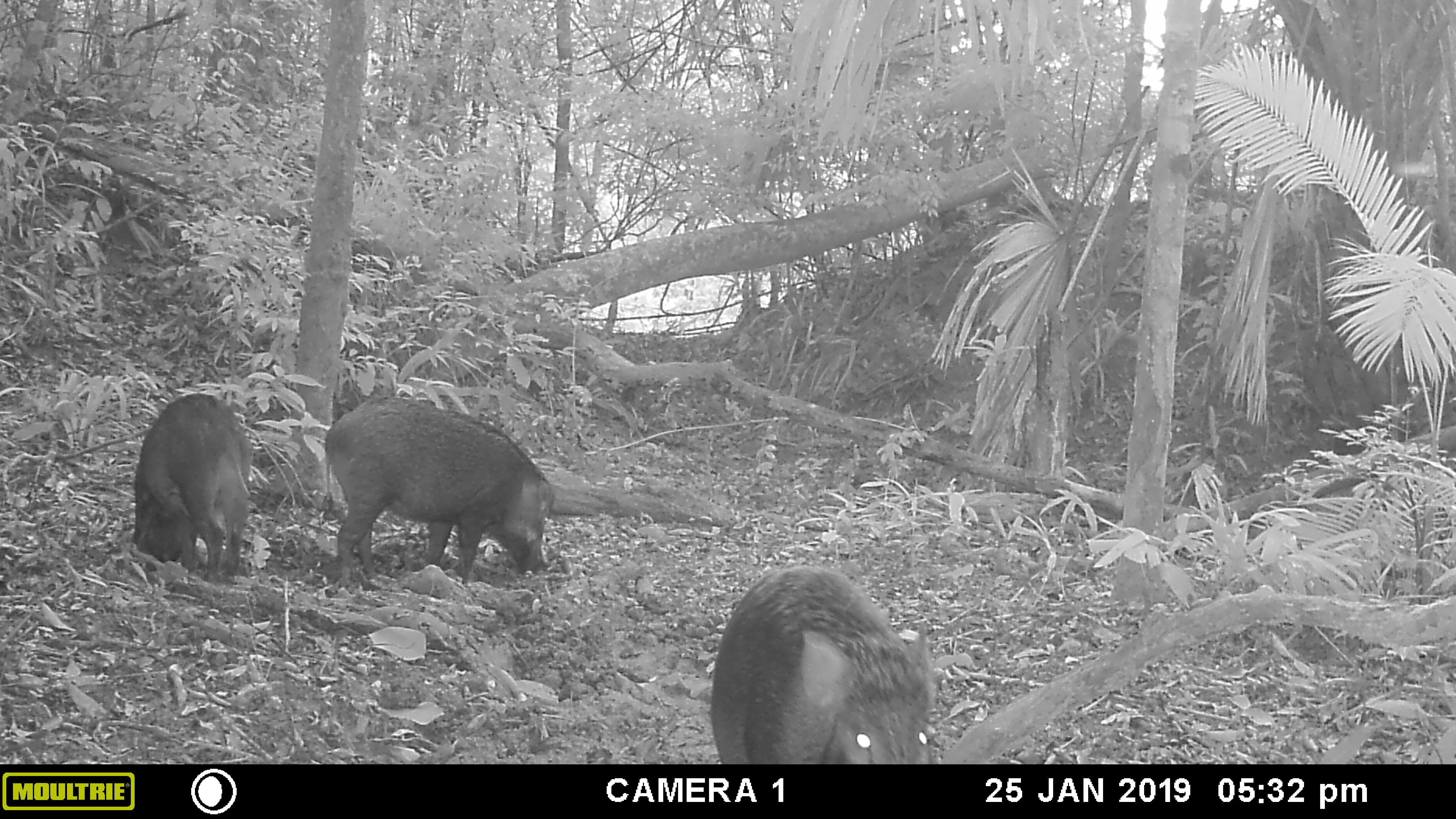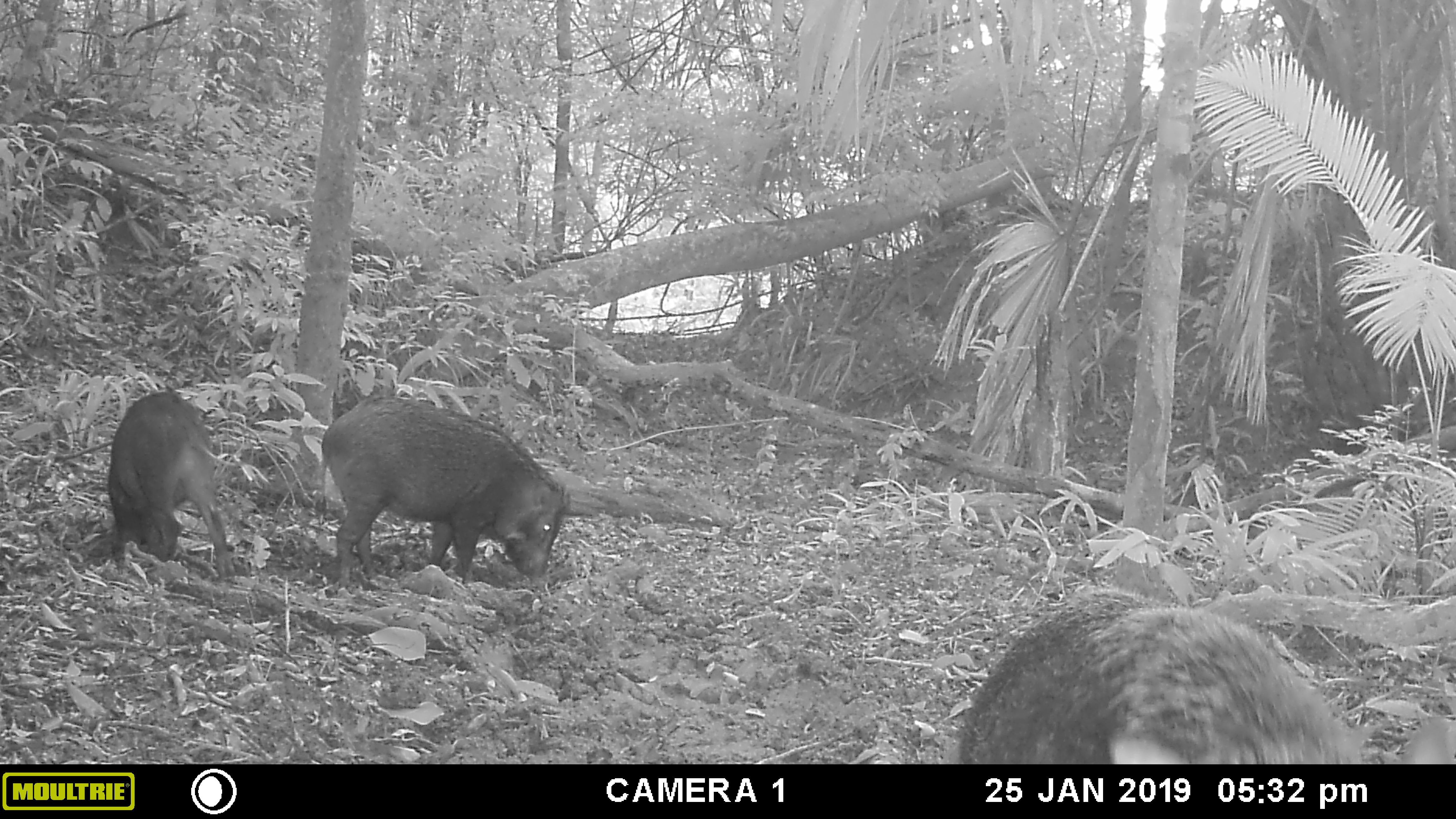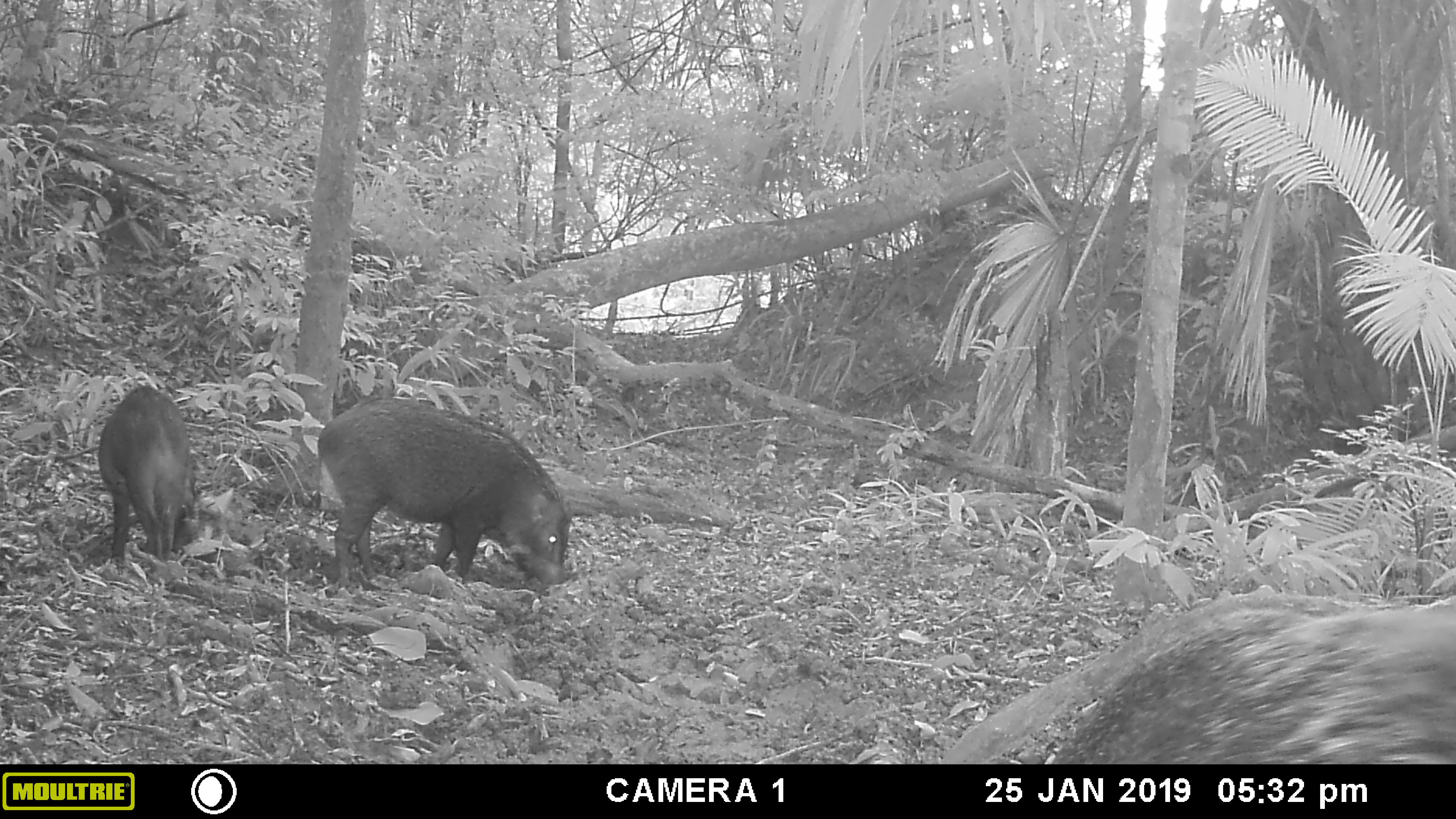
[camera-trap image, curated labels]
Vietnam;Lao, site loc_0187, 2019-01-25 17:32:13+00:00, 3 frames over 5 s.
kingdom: Animalia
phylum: Chordata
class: Mammalia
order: Artiodactyla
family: Suidae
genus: Sus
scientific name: Sus scrofa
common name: eurasian wild pig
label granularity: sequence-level